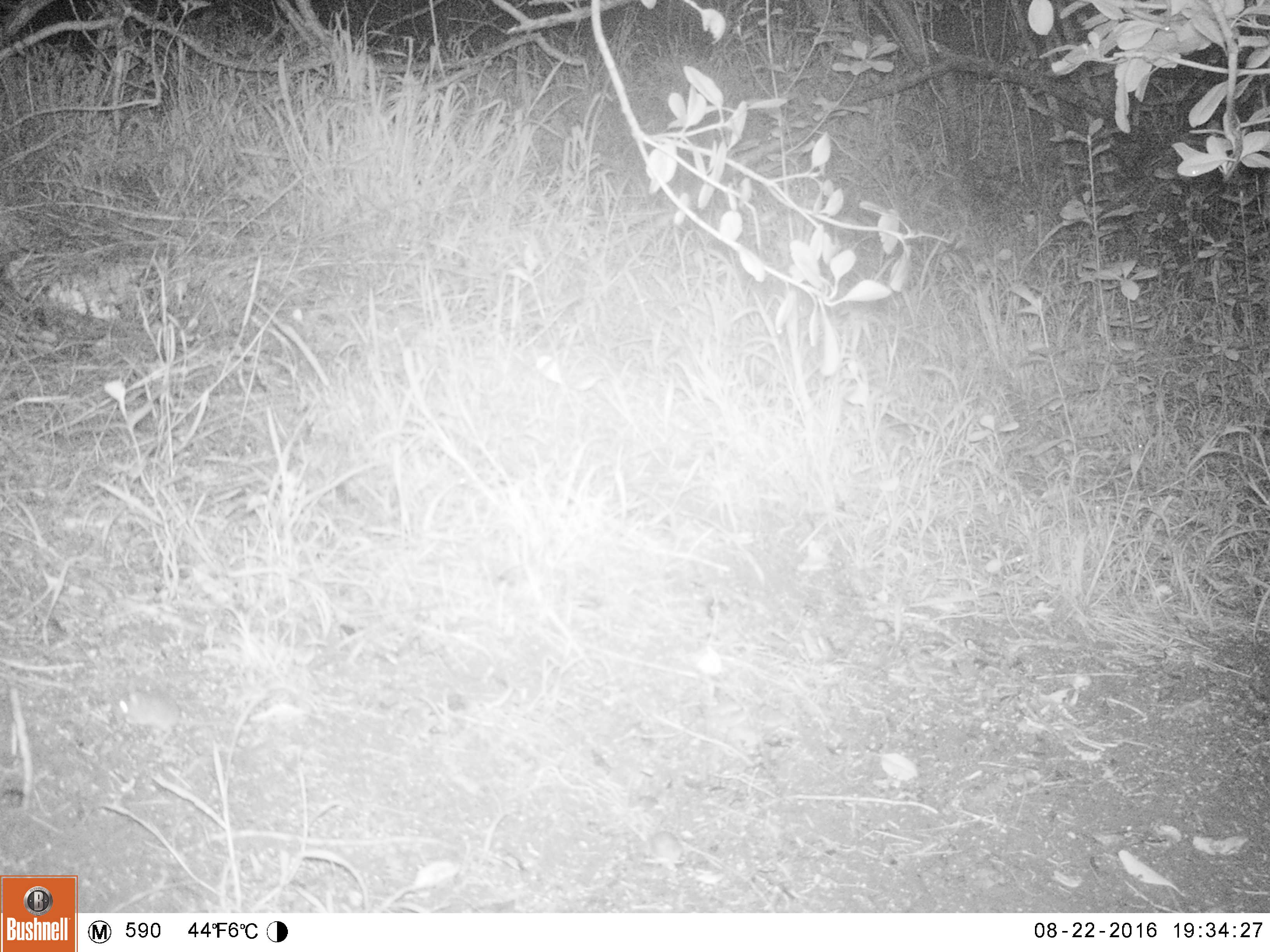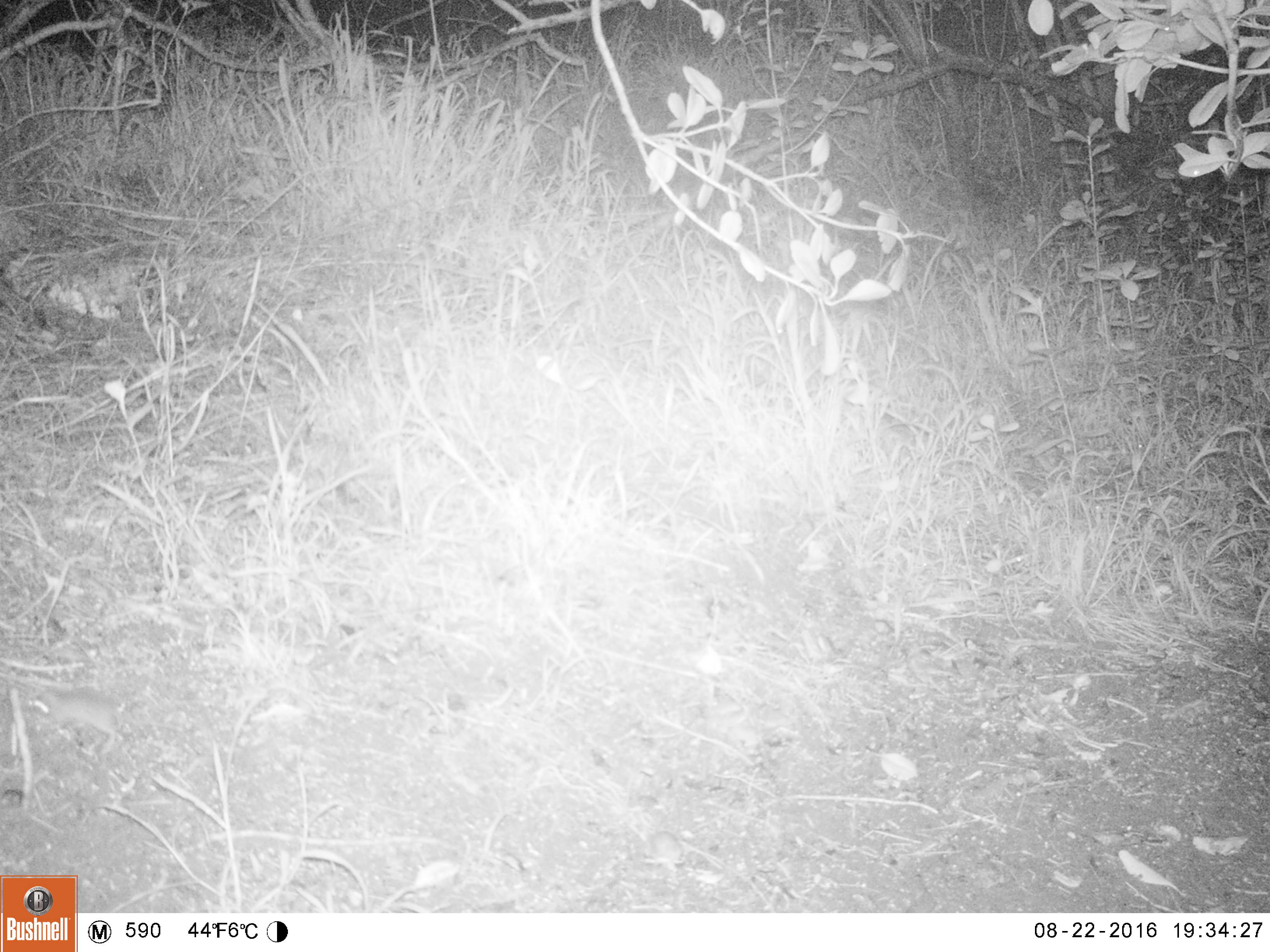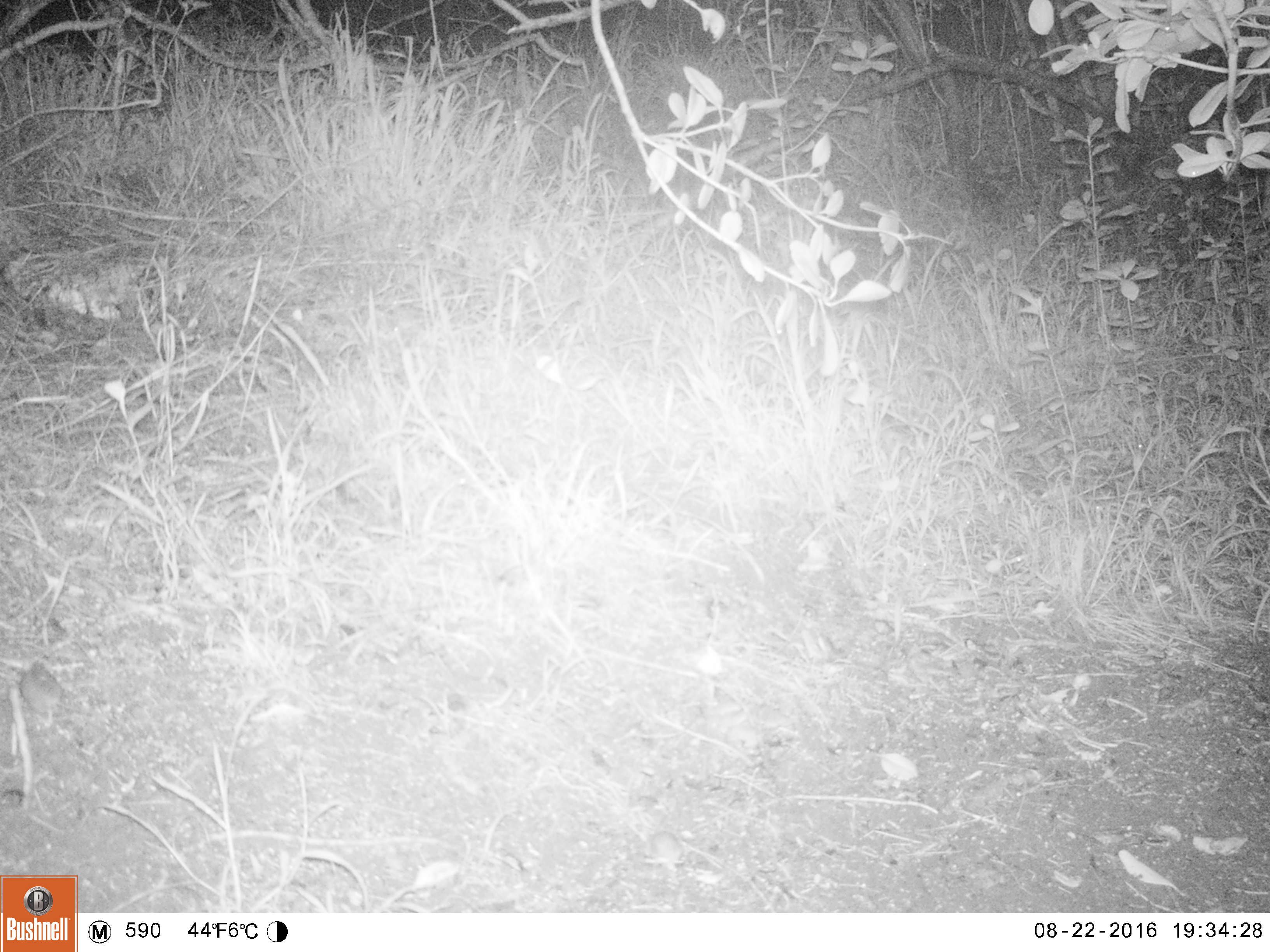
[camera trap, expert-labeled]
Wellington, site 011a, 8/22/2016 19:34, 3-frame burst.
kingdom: Animalia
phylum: Chordata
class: Mammalia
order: Rodentia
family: Muridae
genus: Mus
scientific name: Mus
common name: mouse